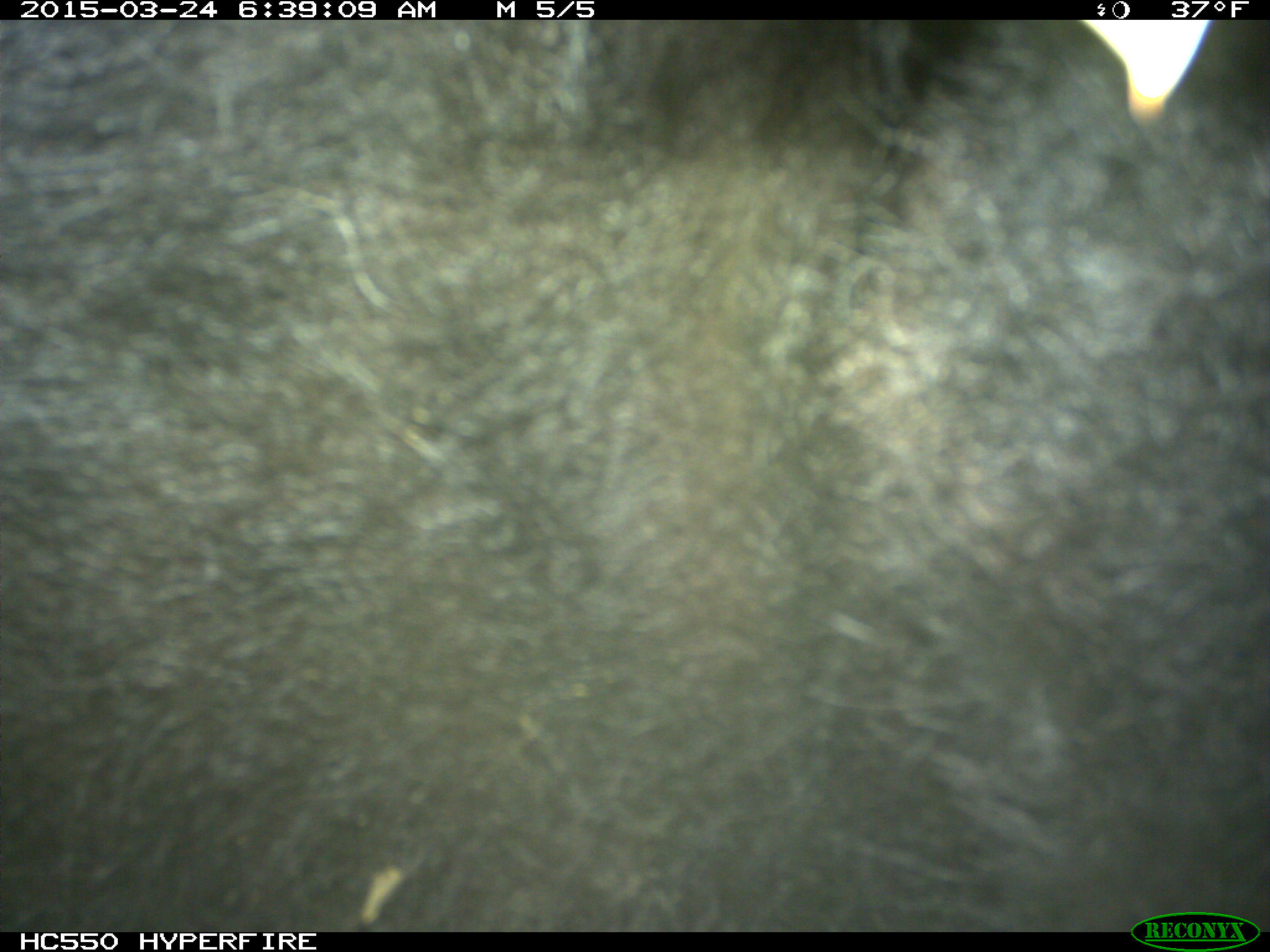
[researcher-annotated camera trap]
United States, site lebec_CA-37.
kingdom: Animalia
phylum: Chordata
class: Mammalia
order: Artiodactyla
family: Bovidae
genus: Bos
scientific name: Bos taurus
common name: domestic cow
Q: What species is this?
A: Bos taurus (domestic cow).